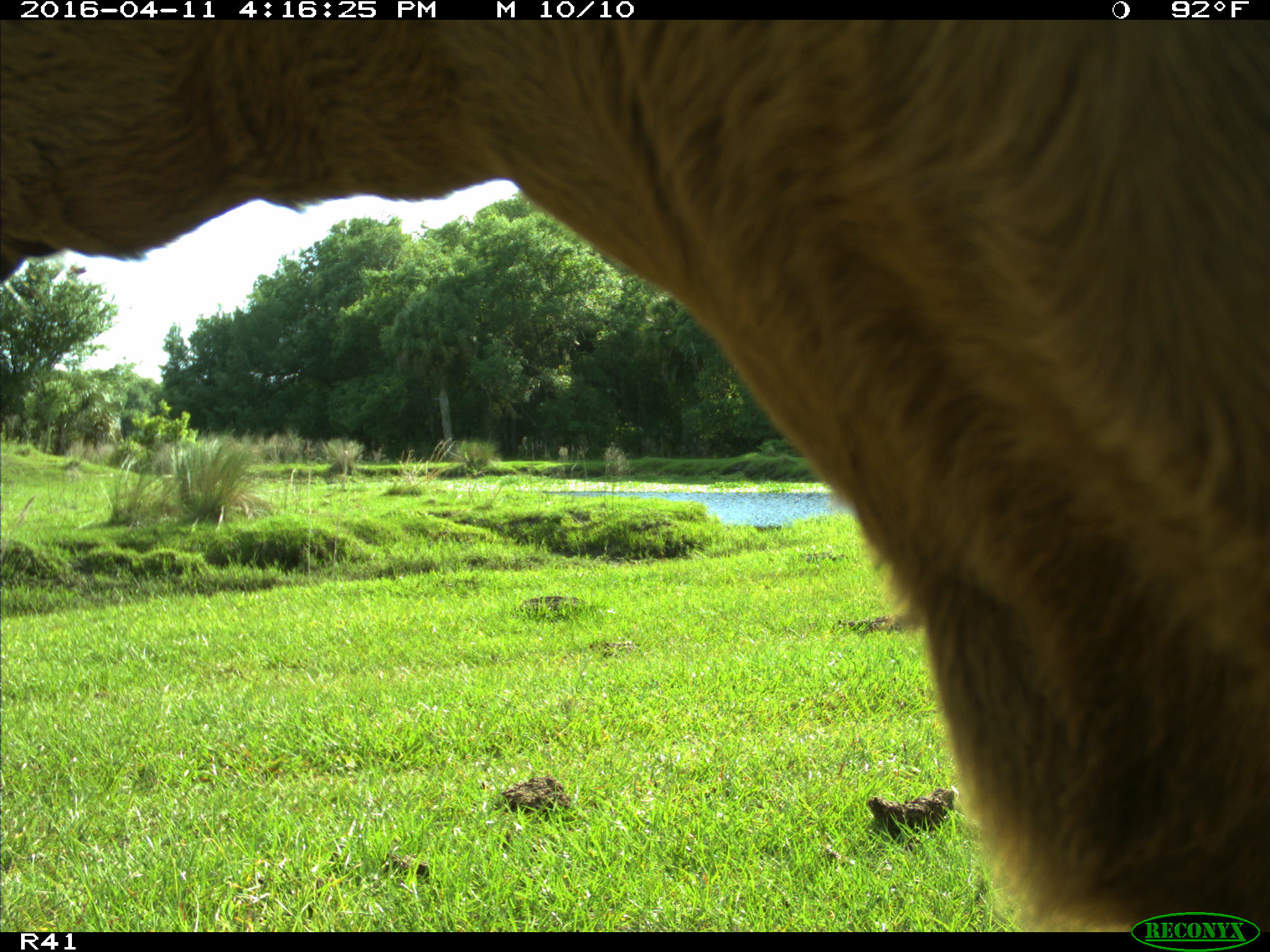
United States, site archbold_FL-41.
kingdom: Animalia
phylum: Chordata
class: Mammalia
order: Artiodactyla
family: Bovidae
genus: Bos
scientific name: Bos taurus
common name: domestic cow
Bos taurus (domestic cow).